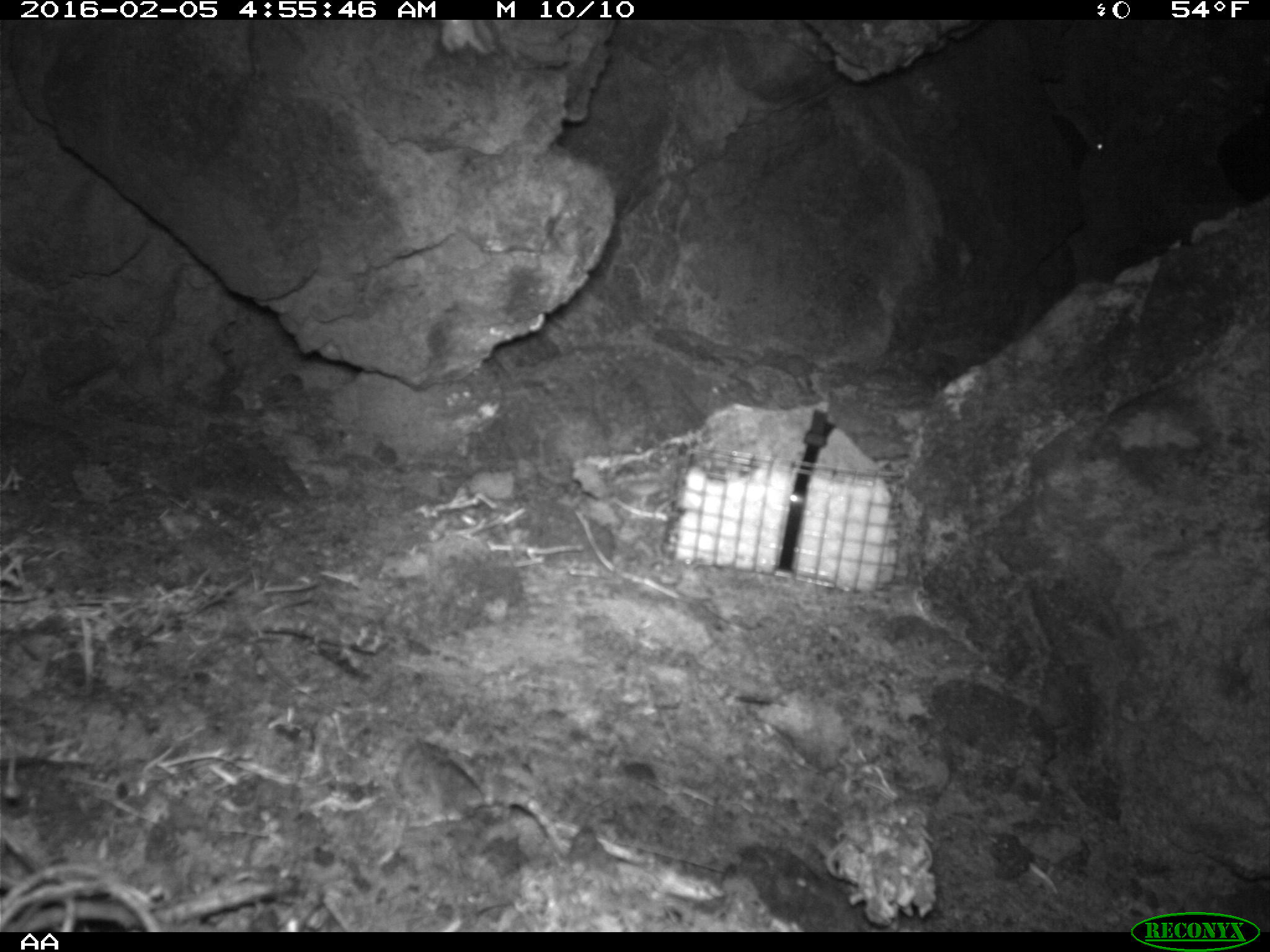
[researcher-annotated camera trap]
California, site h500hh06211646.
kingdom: Animalia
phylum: Chordata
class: Mammalia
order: Rodentia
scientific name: Rodentia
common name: rodent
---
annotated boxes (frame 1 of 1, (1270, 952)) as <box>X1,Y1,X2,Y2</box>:
rodent: <box>1065,104,1107,158</box>